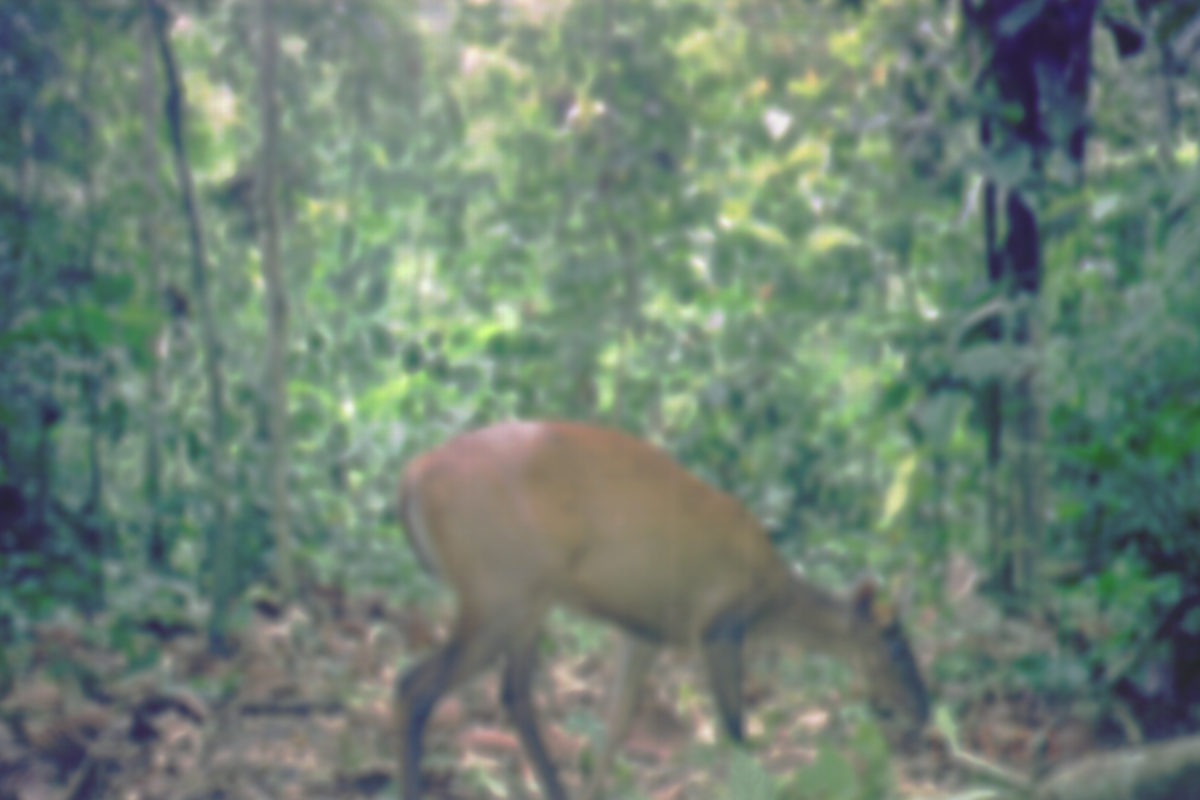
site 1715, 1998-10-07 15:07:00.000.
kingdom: Animalia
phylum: Chordata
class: Mammalia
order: Artiodactyla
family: Cervidae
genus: Muntiacus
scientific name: Muntiacus muntjak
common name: southern red muntjac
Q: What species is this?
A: Muntiacus muntjak (southern red muntjac).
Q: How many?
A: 1.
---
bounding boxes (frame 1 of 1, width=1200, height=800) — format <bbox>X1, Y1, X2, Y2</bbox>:
muntiacus muntjak: <bbox>393, 419, 927, 800</bbox>